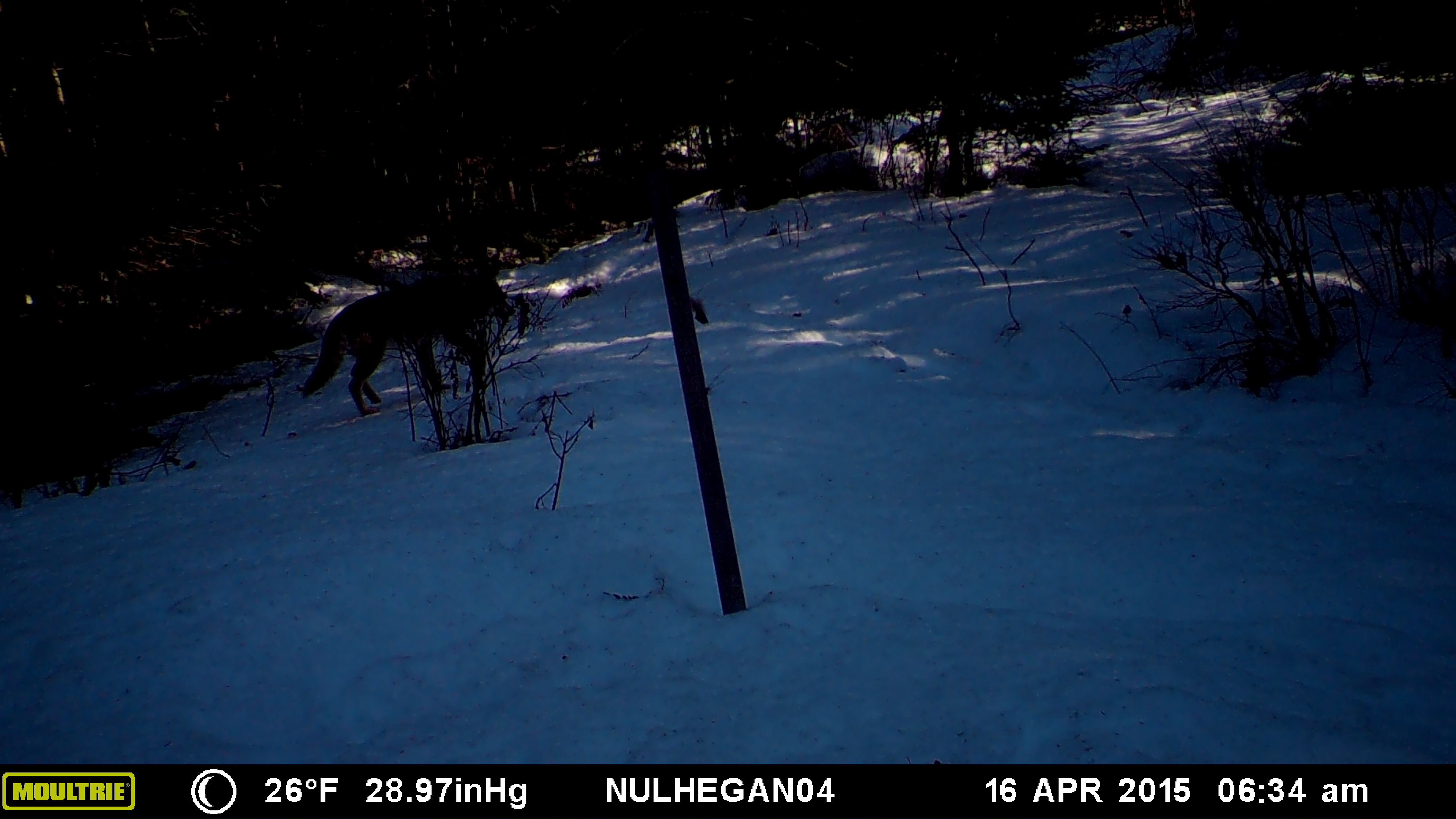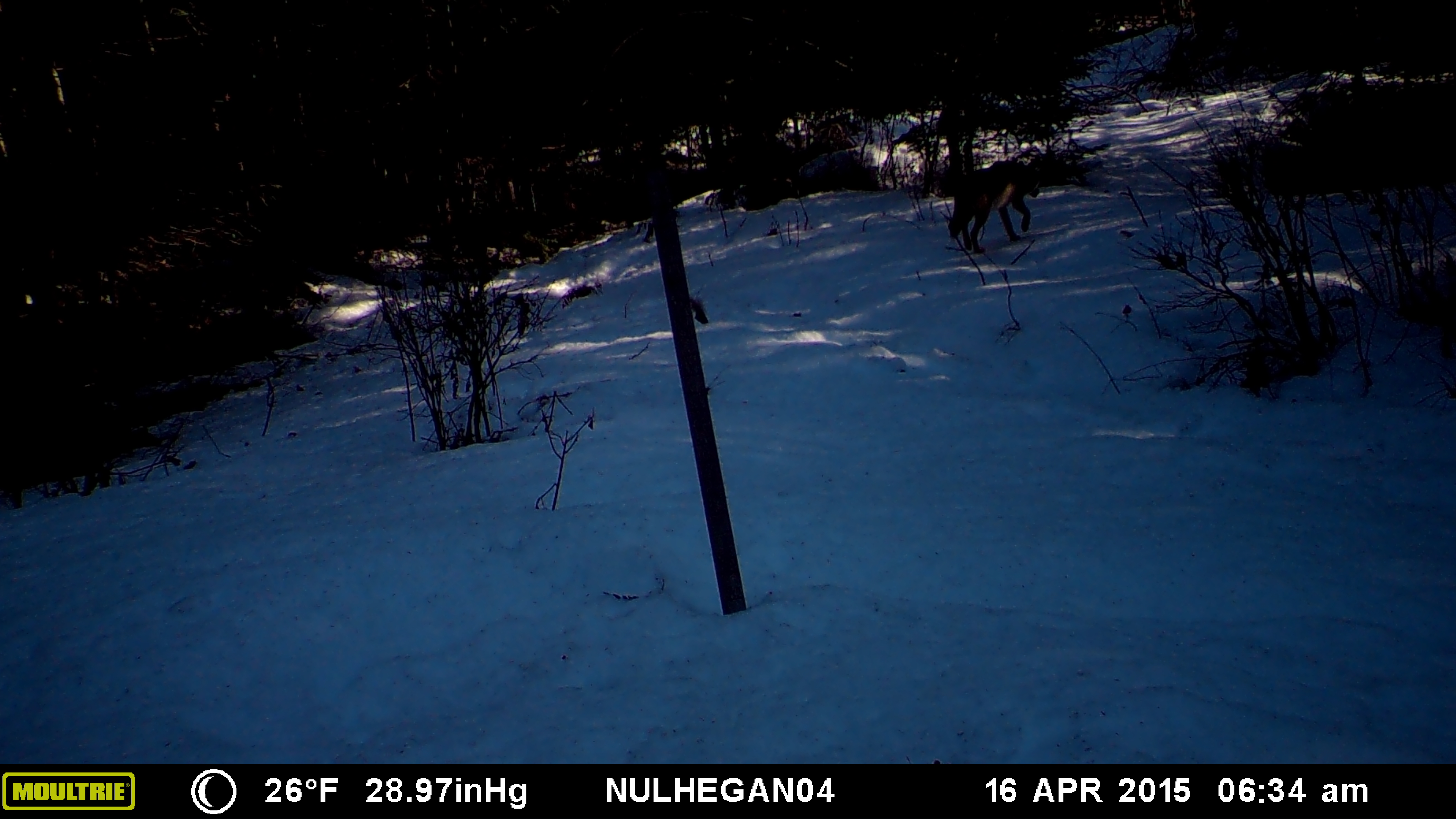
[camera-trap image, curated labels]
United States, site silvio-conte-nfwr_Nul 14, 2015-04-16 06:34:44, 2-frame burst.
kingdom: Animalia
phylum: Chordata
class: Mammalia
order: Carnivora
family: Canidae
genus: Canis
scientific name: Canis latrans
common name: coyote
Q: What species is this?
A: Coyote (Canis latrans).